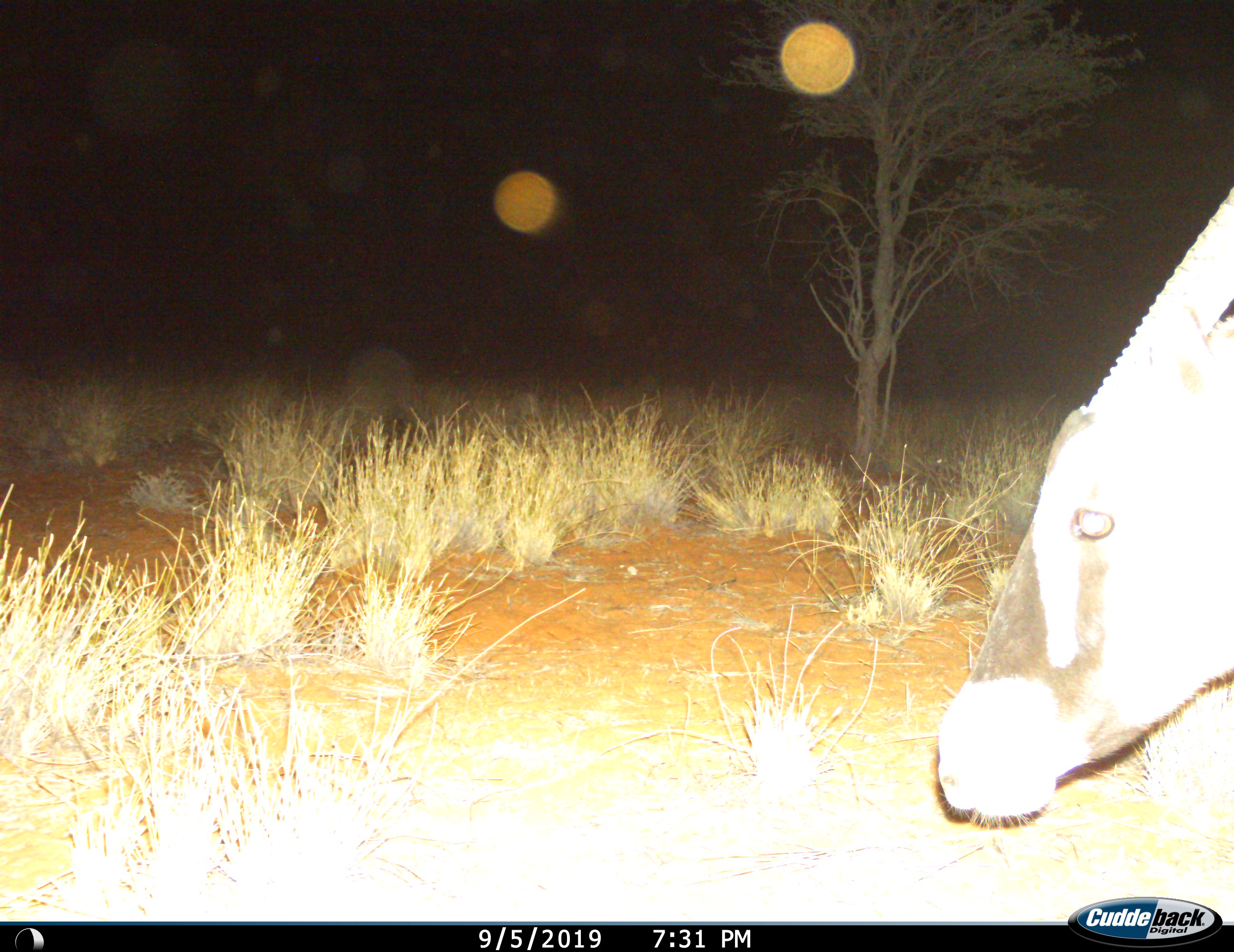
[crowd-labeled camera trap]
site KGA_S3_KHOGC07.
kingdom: Animalia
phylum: Chordata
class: Mammalia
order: Artiodactyla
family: Bovidae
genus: Oryx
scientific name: Oryx gazella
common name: gemsbok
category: oryx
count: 1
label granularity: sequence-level